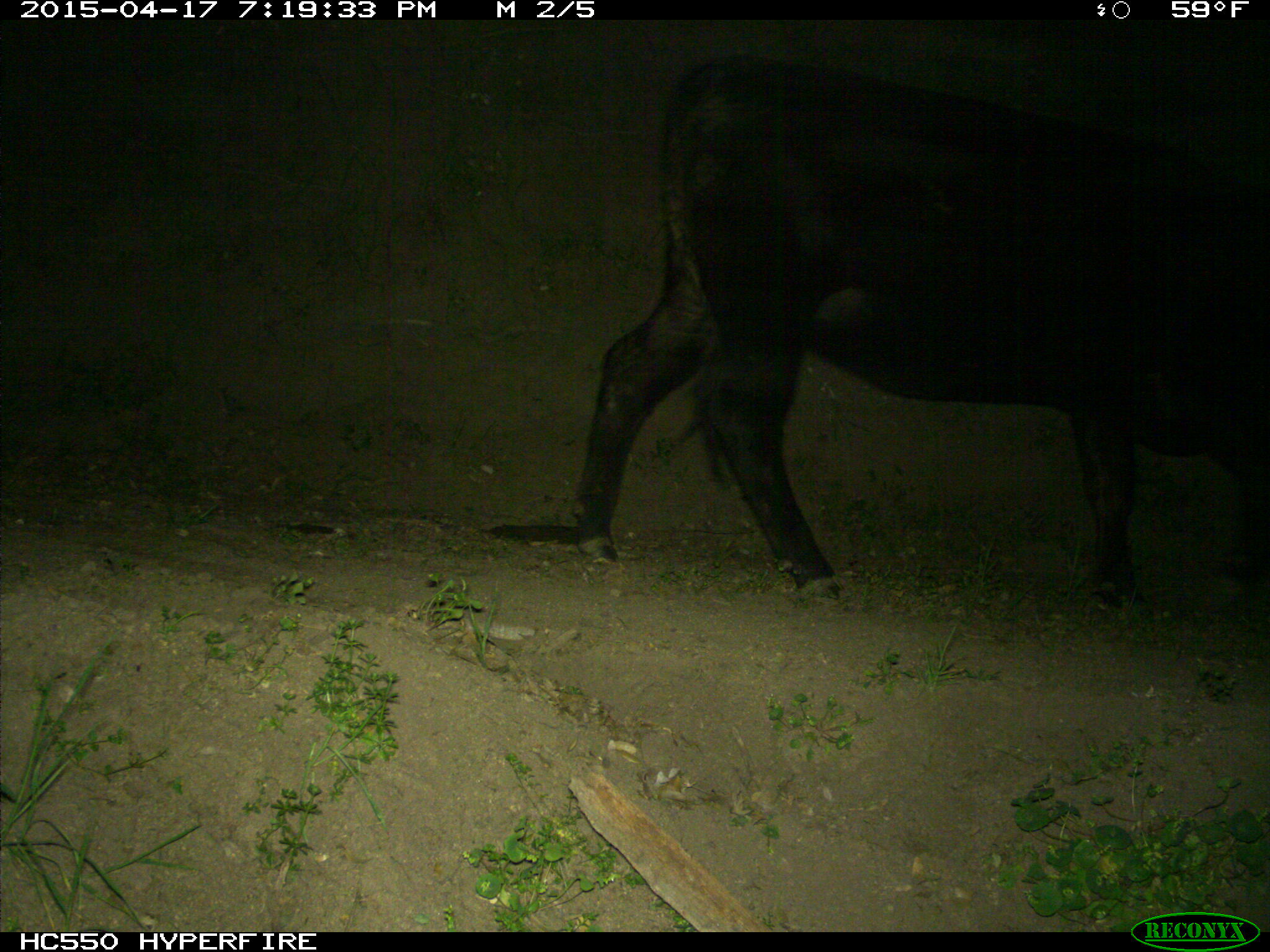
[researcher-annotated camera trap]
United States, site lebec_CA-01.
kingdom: Animalia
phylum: Chordata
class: Mammalia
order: Artiodactyla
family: Bovidae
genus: Bos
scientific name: Bos taurus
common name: domestic cow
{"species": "Bos taurus (domestic cow)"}